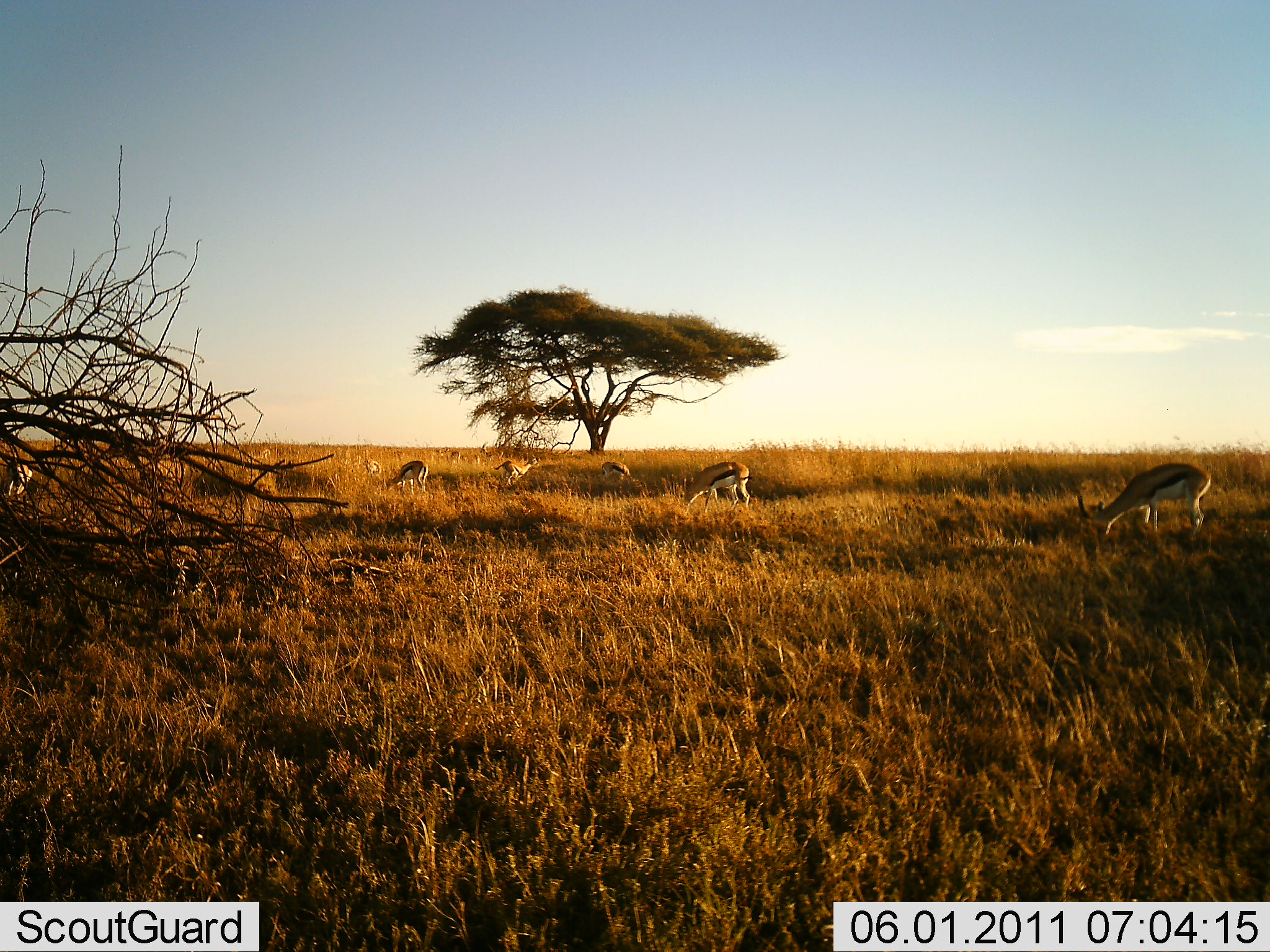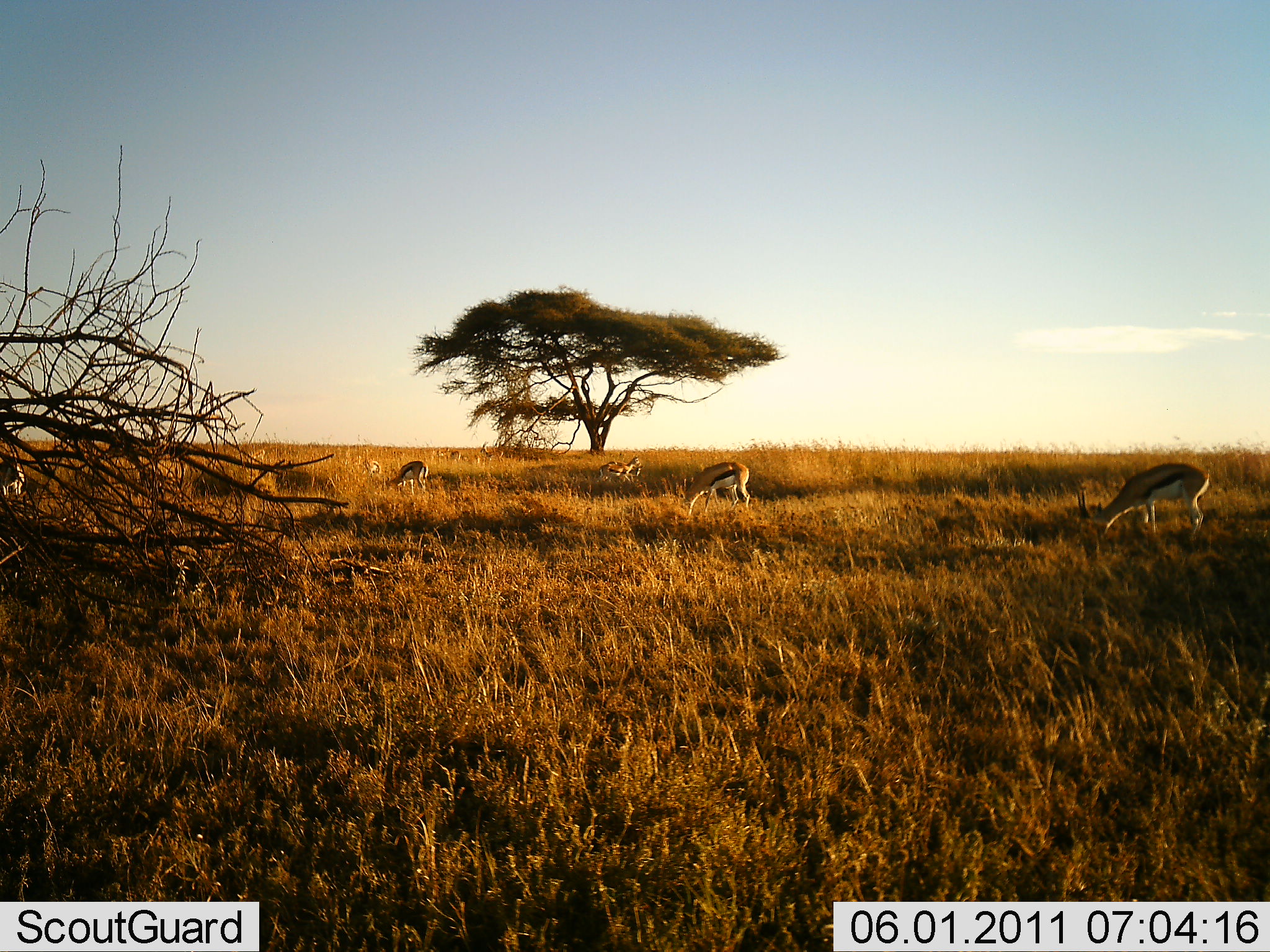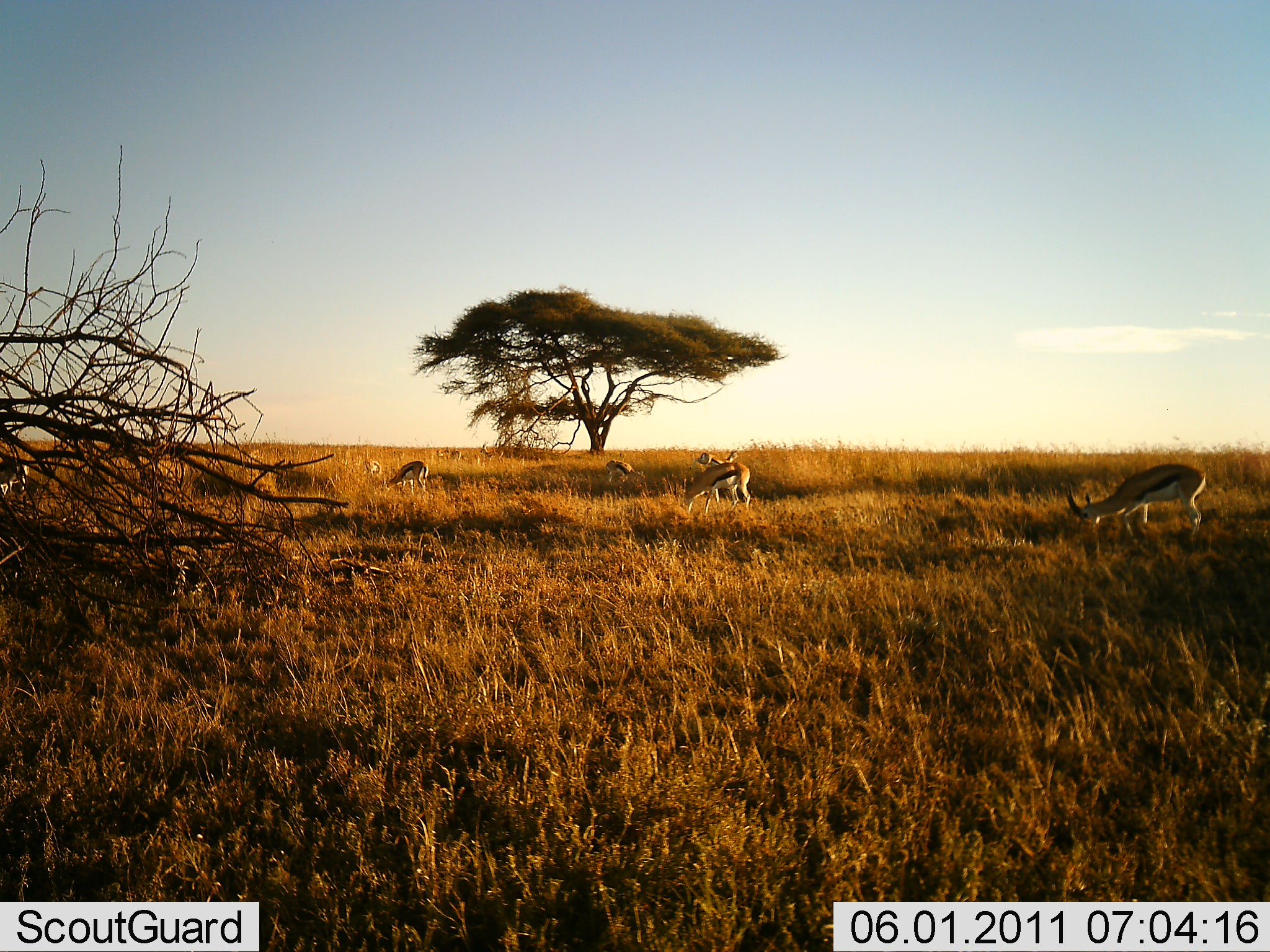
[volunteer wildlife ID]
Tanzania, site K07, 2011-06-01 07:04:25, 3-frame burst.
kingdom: Animalia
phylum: Chordata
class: Mammalia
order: Artiodactyla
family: Bovidae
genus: Eudorcas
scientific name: Eudorcas thomsonii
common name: thomson's gazelle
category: gazellethomsons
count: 6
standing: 27%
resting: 0%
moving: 64%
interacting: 0%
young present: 0%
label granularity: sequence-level